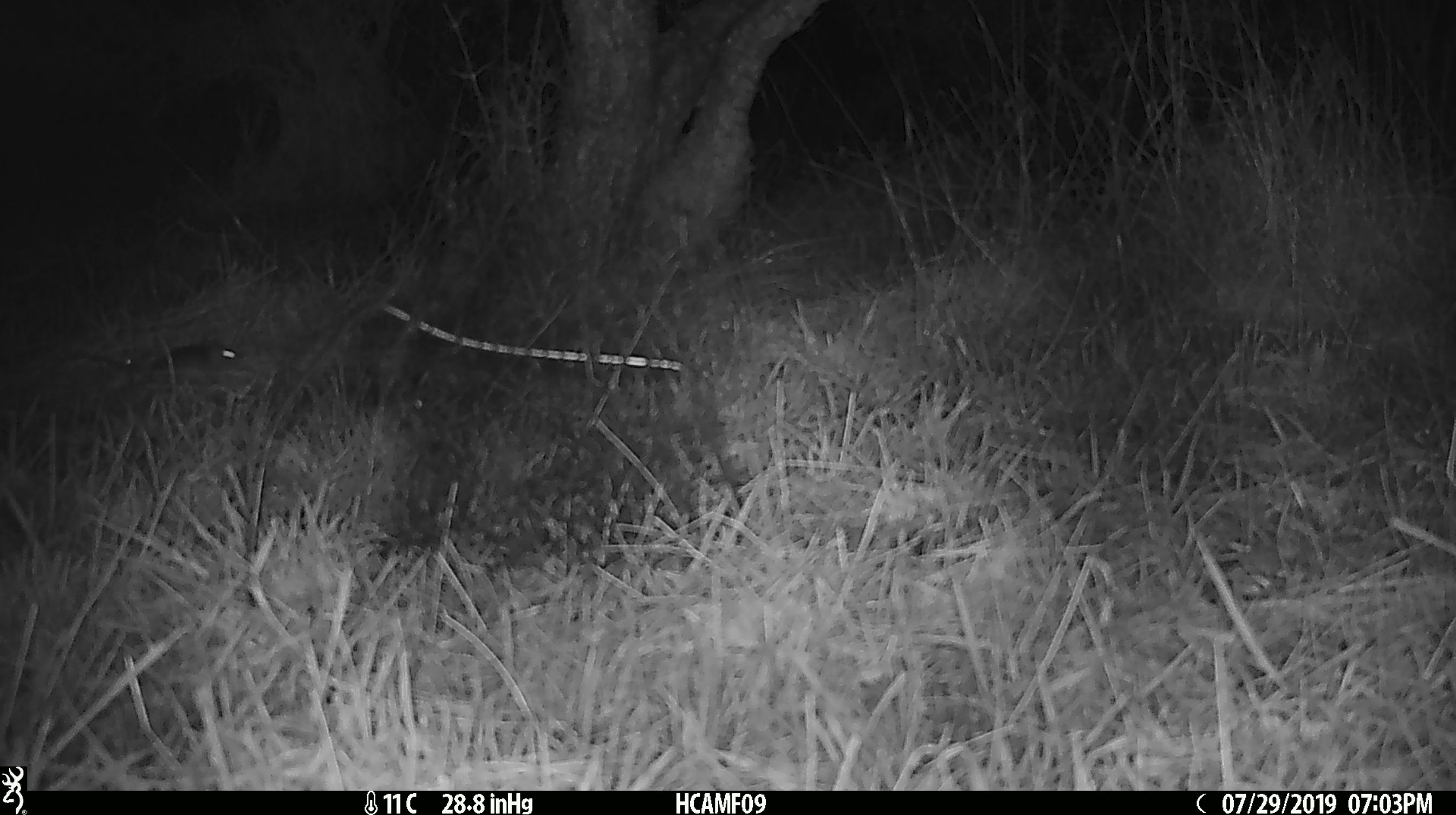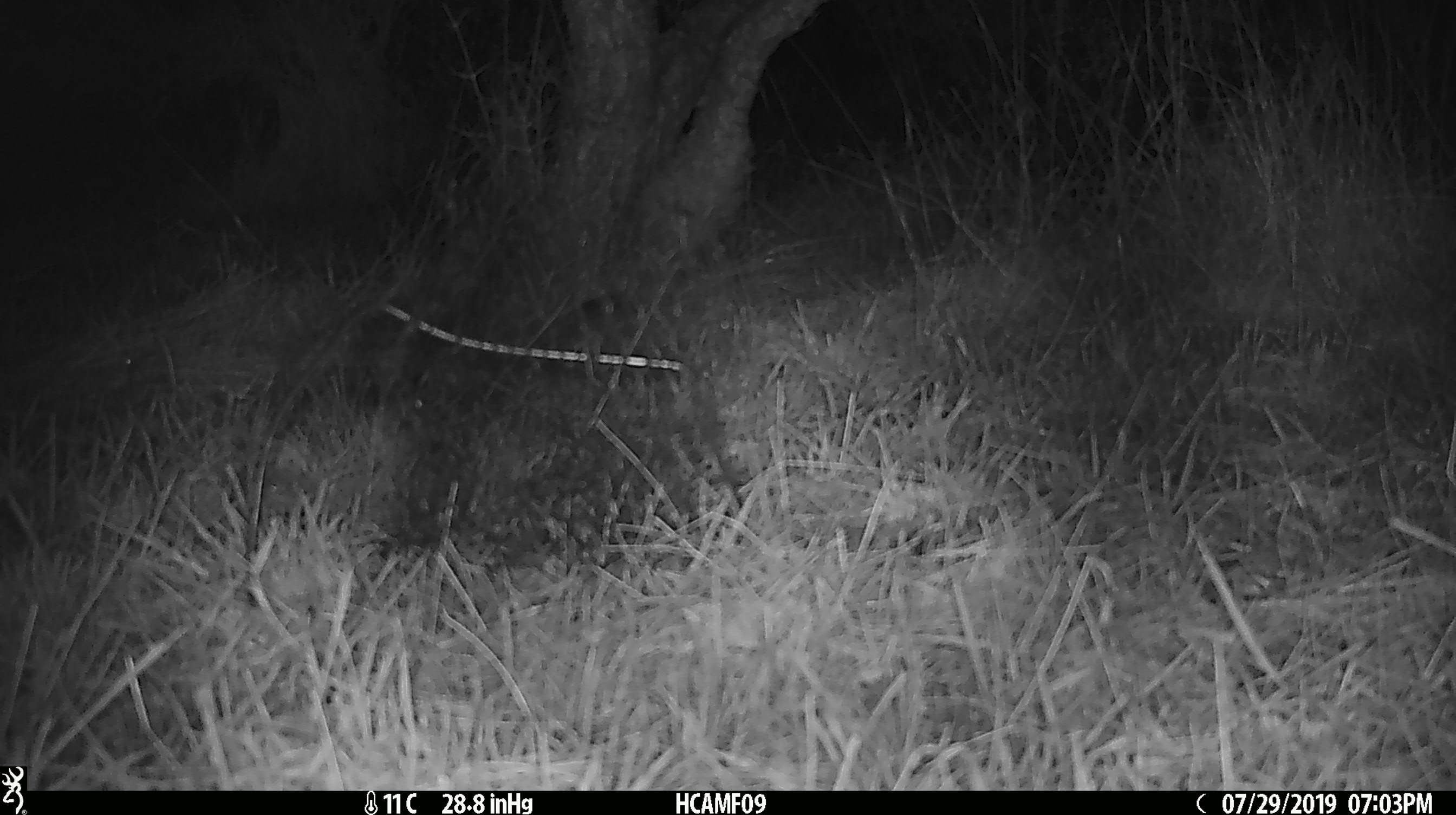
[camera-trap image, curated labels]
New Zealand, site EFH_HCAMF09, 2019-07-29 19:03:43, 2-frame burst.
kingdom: Animalia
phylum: Chordata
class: Mammalia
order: Rodentia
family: Muridae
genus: Mus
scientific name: Mus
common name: mouse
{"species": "mouse (Mus)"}